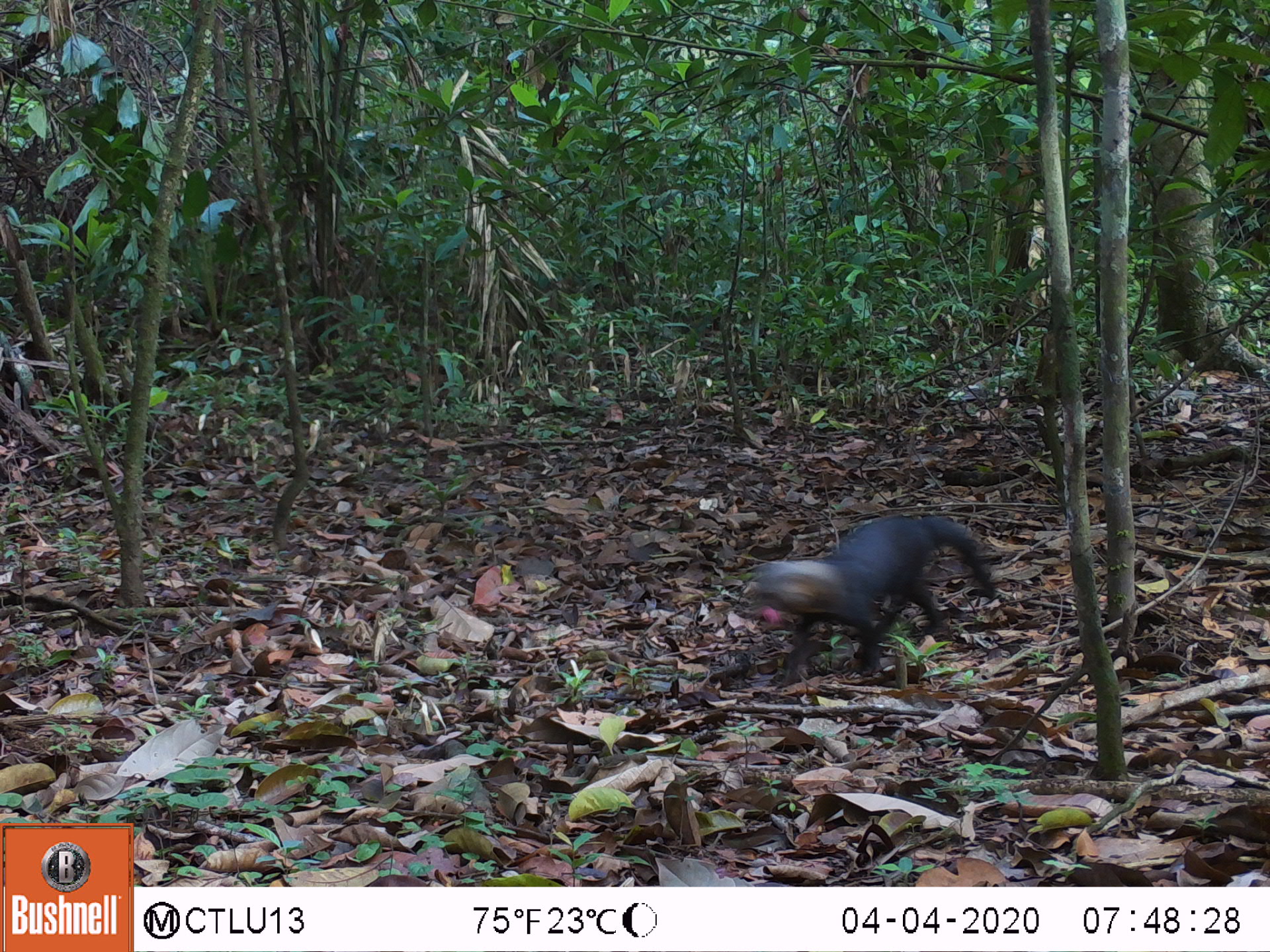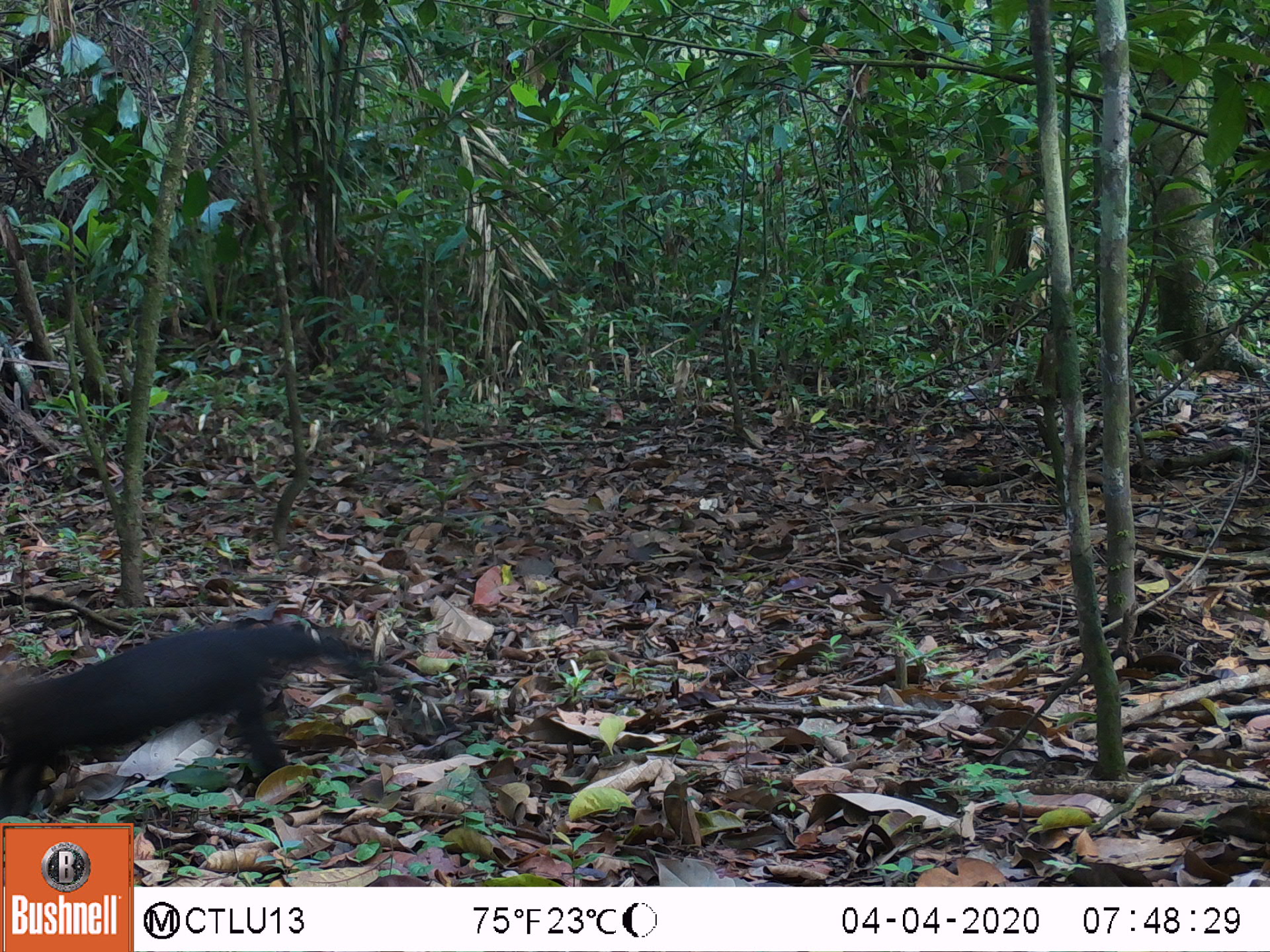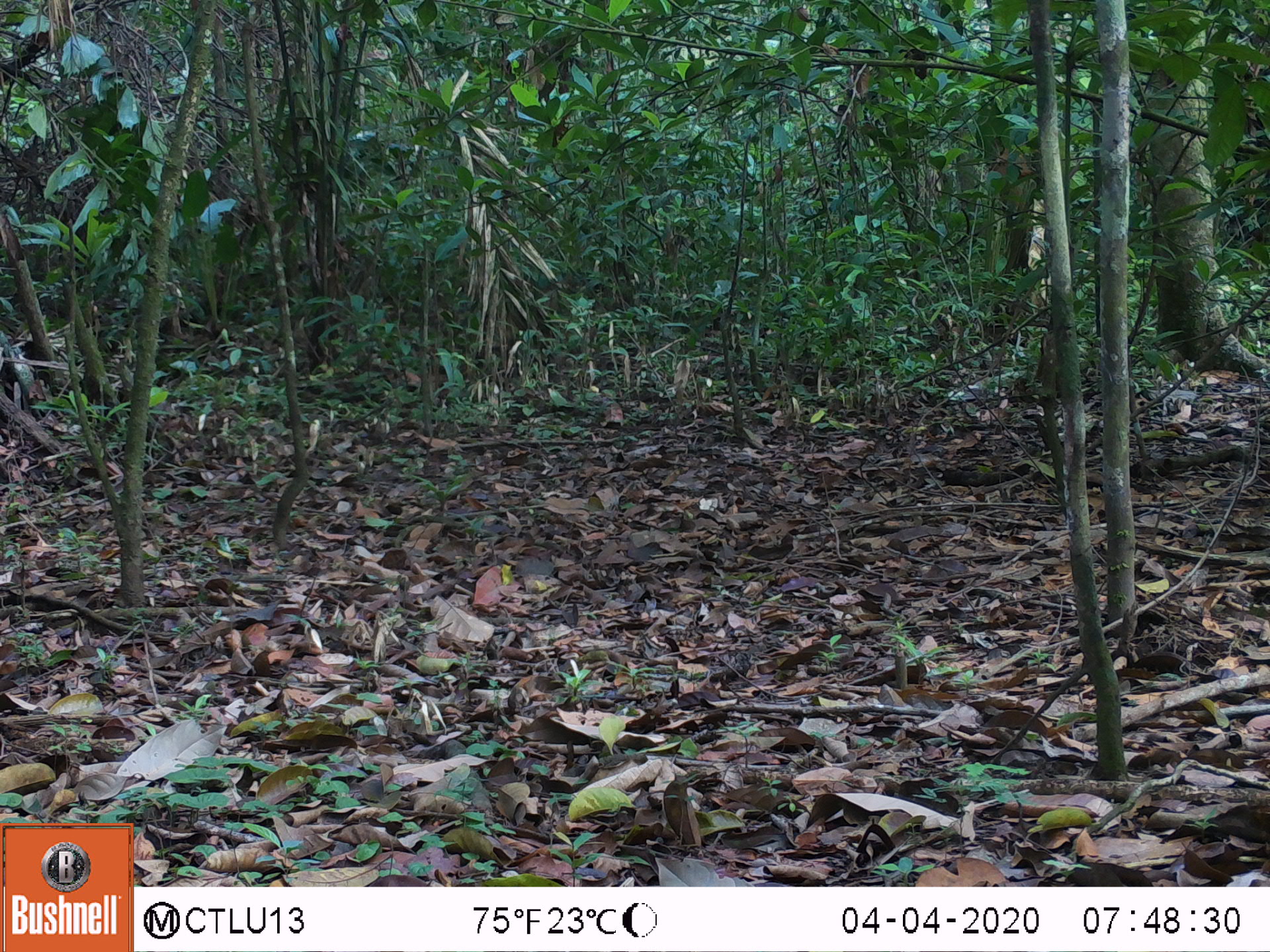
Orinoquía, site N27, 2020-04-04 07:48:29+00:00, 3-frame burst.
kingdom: Animalia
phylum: Chordata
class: Mammalia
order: Carnivora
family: Mustelidae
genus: Eira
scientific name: Eira barbara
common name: tayra